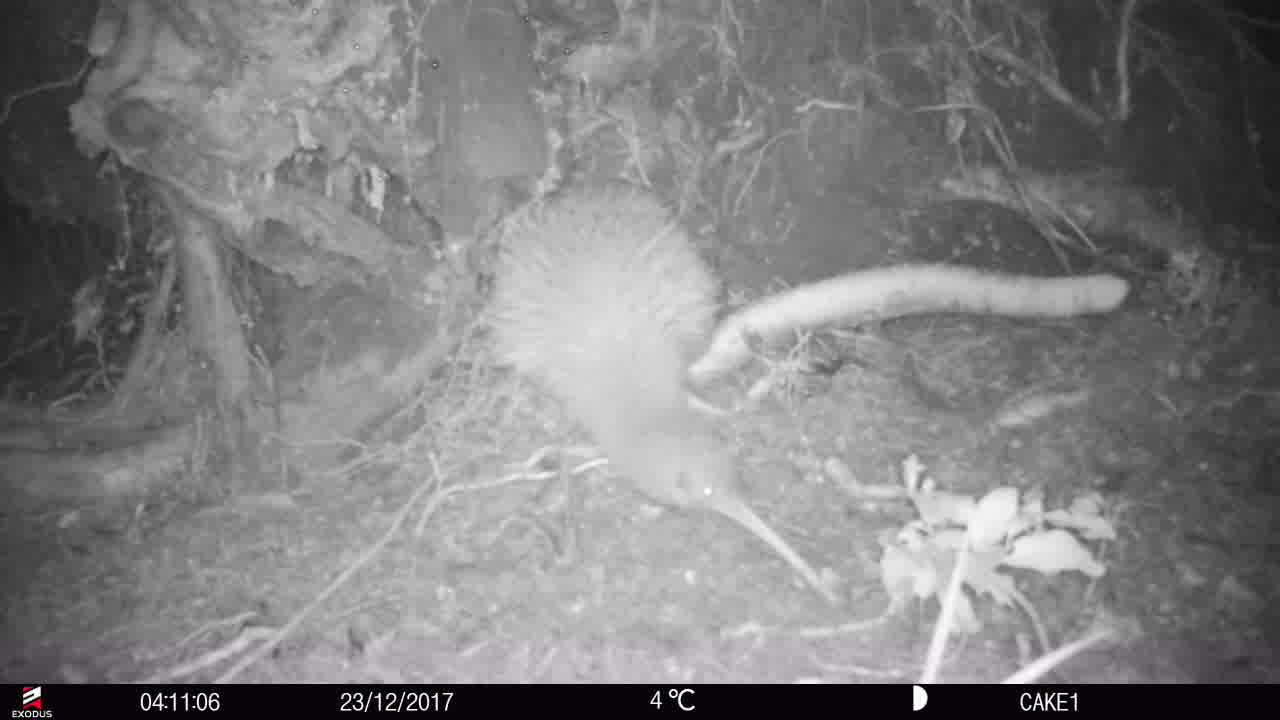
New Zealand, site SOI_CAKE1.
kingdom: Animalia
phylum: Chordata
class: Aves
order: Apterygiformes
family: Apterygidae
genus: Apteryx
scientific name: Apteryx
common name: kiwi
Kiwi (Apteryx).